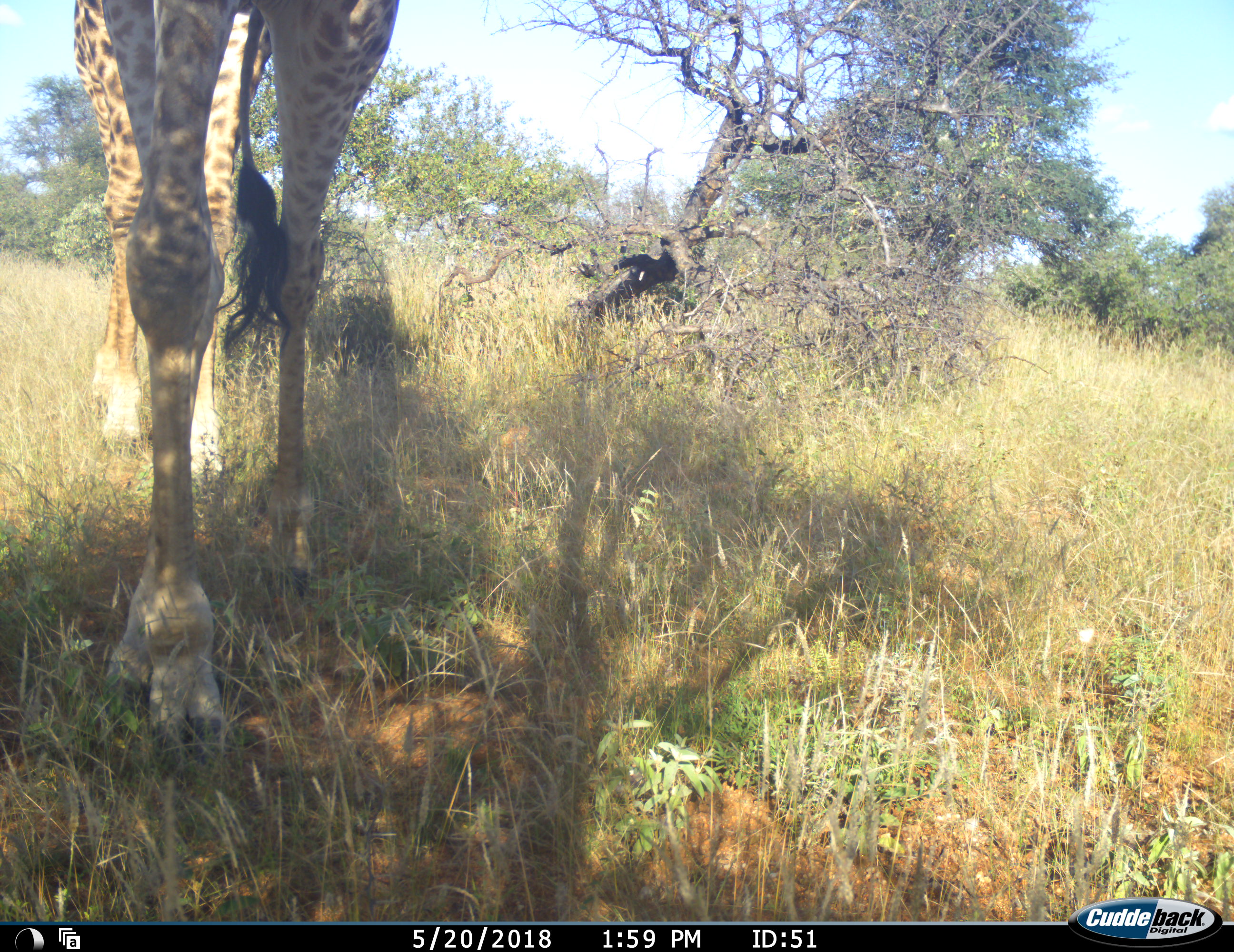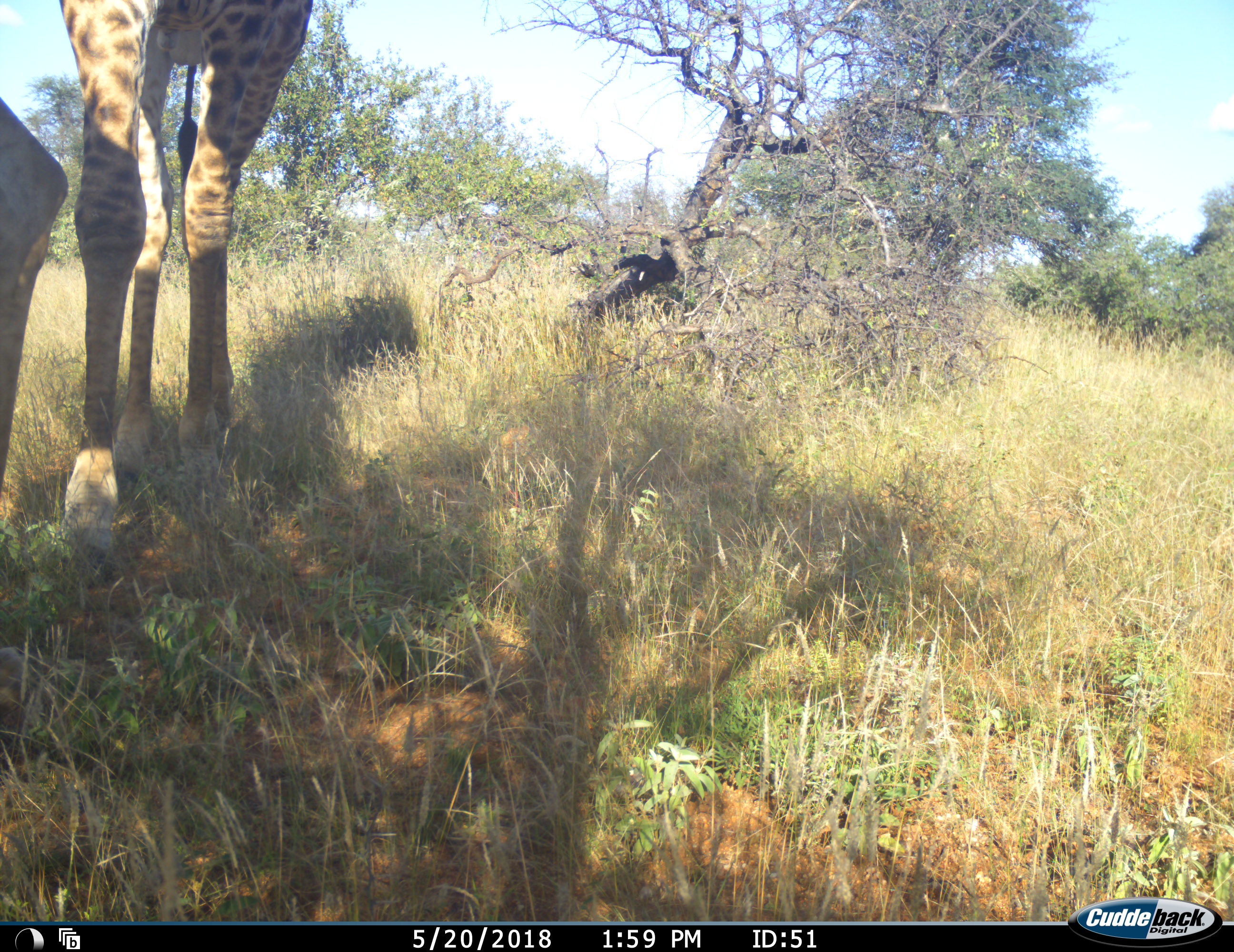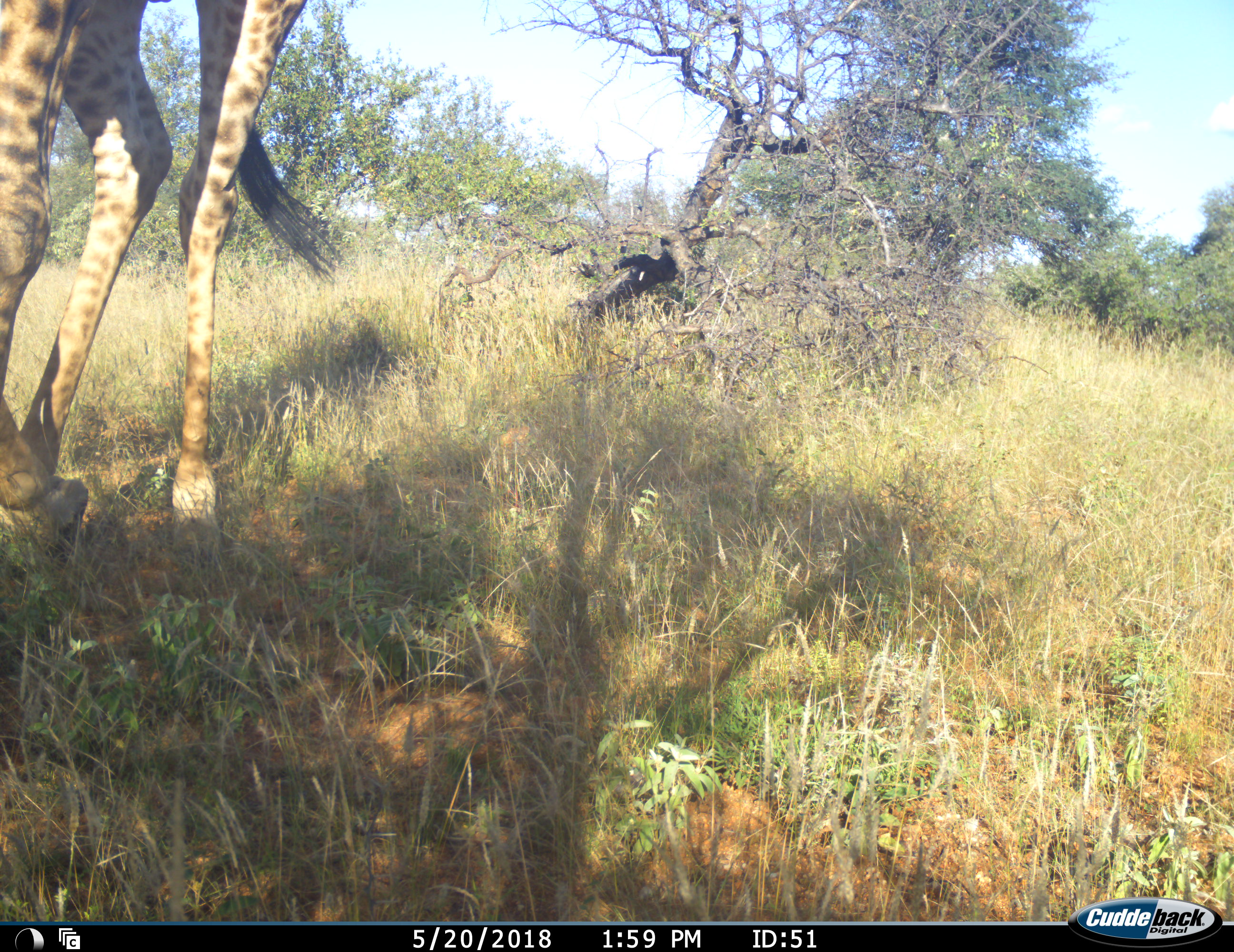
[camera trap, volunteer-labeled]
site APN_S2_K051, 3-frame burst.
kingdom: Animalia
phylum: Chordata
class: Mammalia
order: Artiodactyla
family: Giraffidae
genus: Giraffa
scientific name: Giraffa camelopardalis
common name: giraffe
Giraffe (Giraffa camelopardalis), count 1. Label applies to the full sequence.